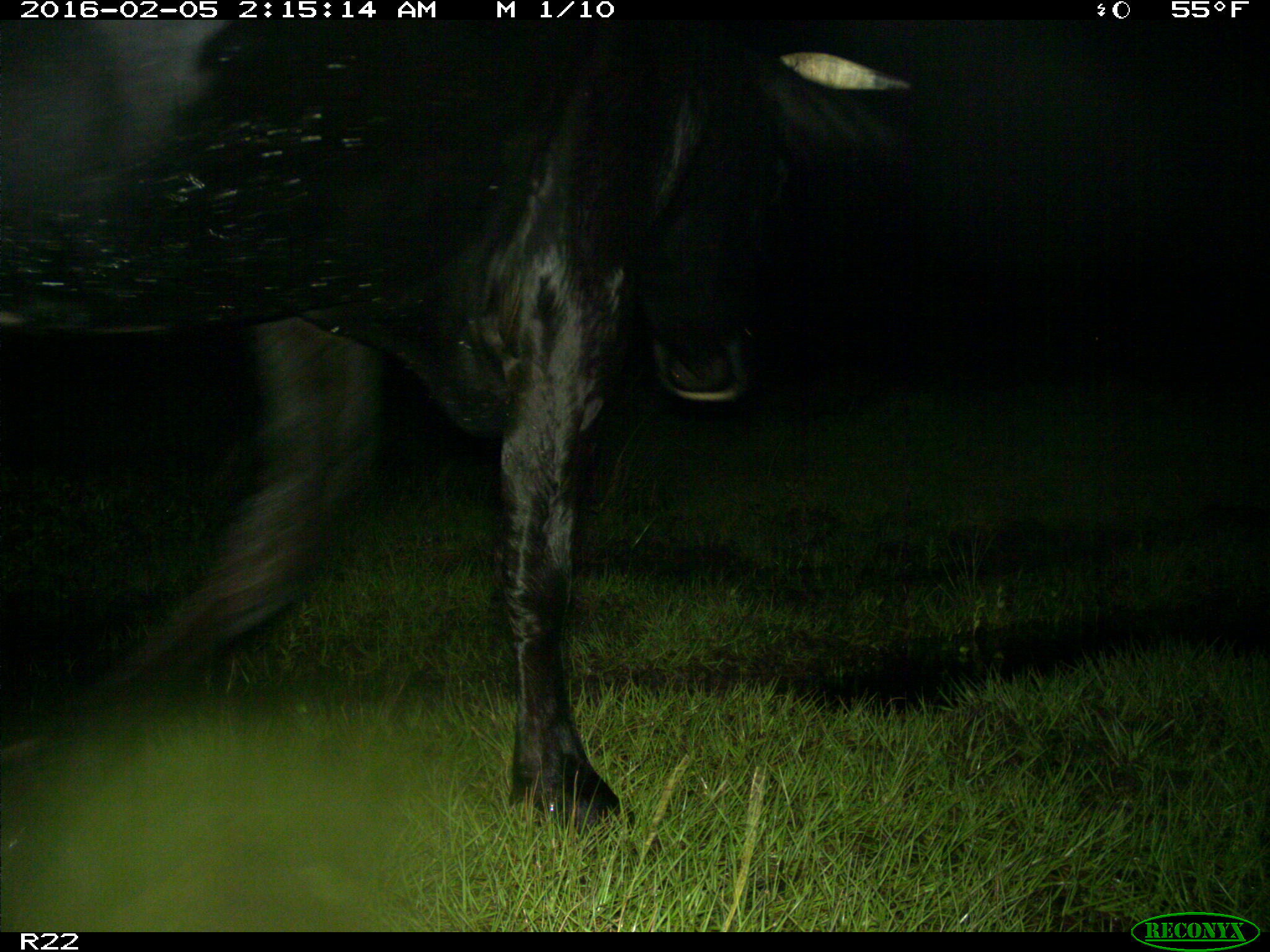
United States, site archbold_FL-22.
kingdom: Animalia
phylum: Chordata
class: Mammalia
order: Artiodactyla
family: Bovidae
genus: Bos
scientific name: Bos taurus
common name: domestic cow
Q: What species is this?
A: Bos taurus (domestic cow).